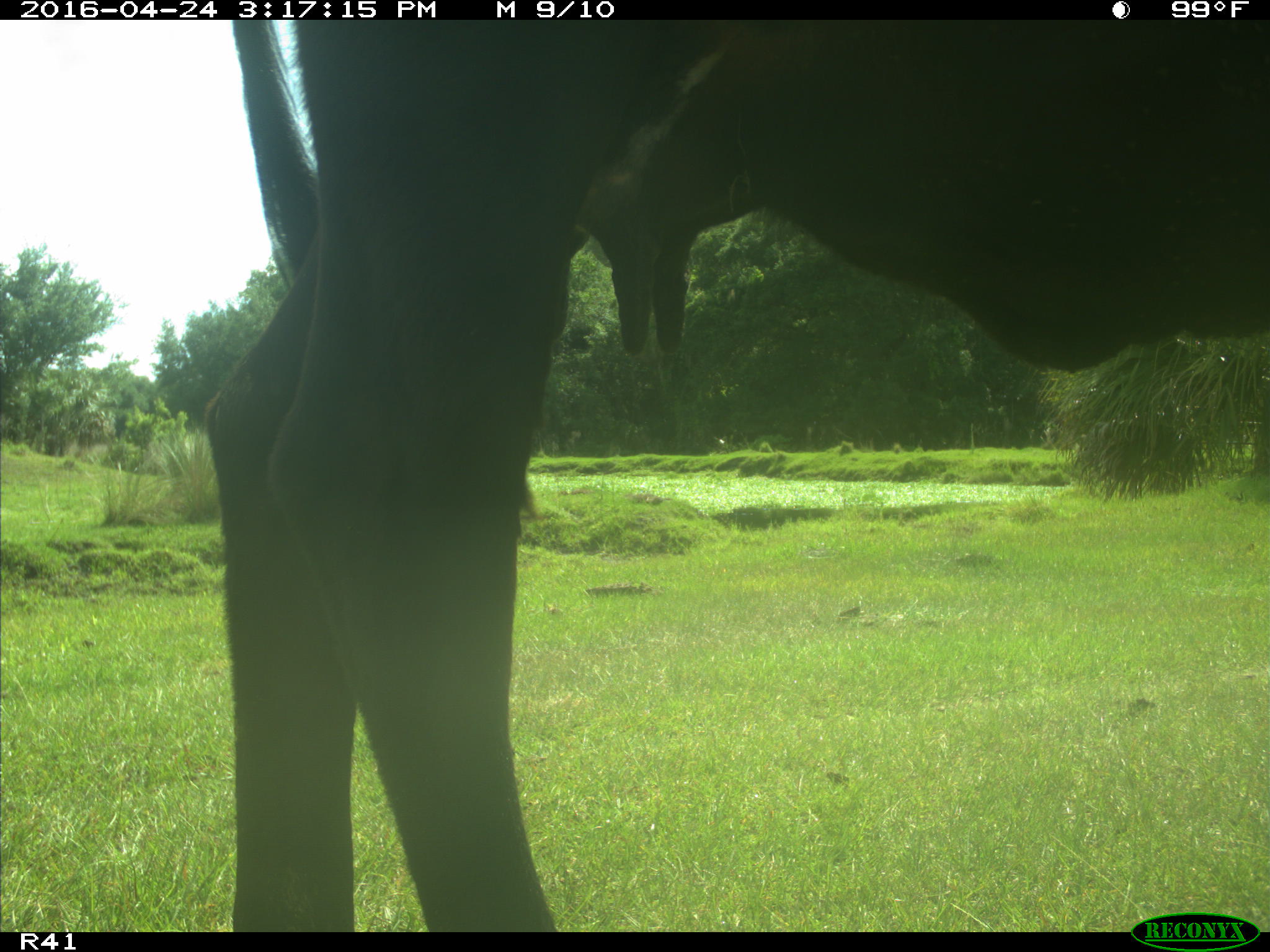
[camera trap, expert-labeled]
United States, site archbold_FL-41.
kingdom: Animalia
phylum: Chordata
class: Mammalia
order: Artiodactyla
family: Bovidae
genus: Bos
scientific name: Bos taurus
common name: domestic cow